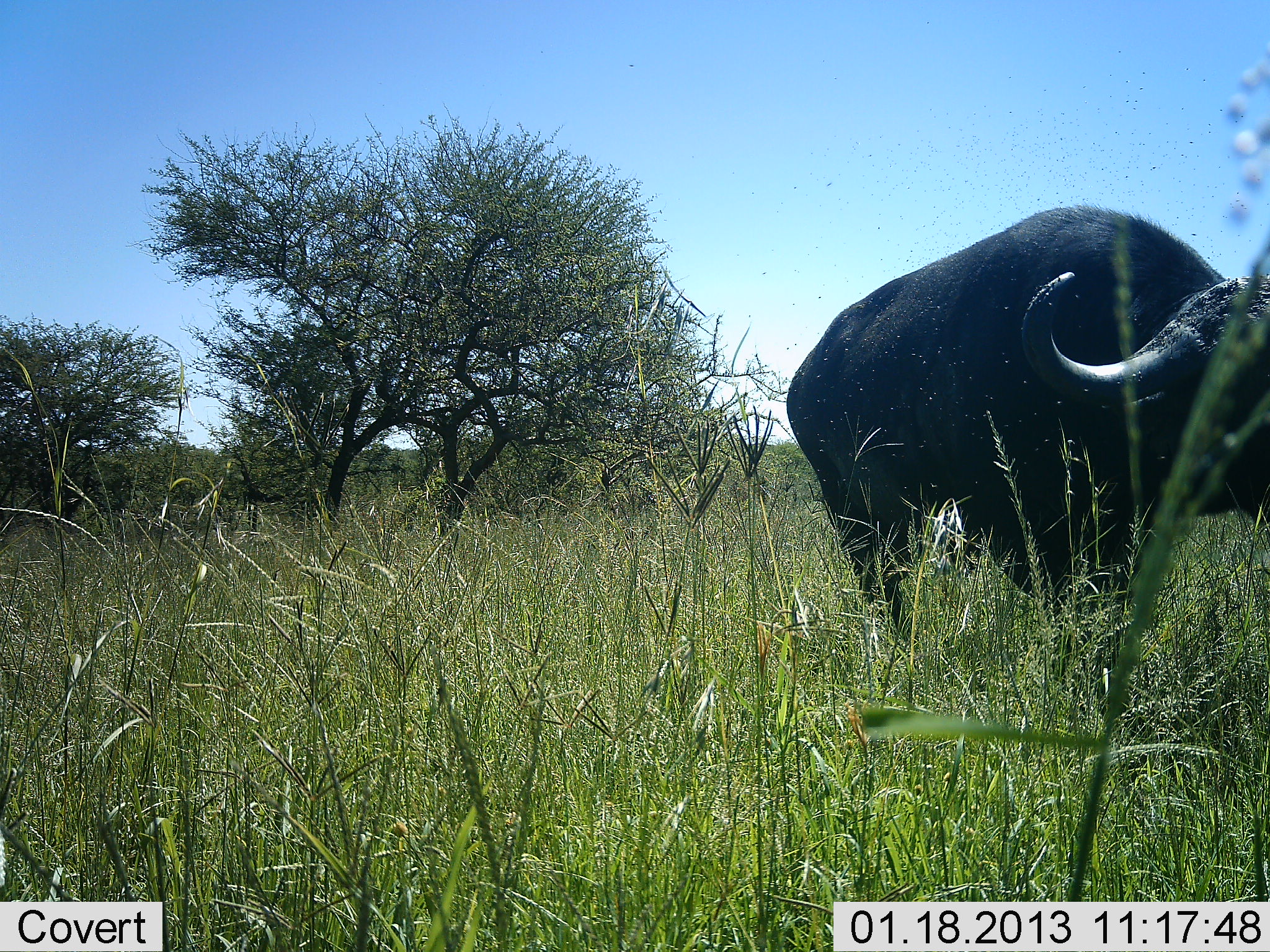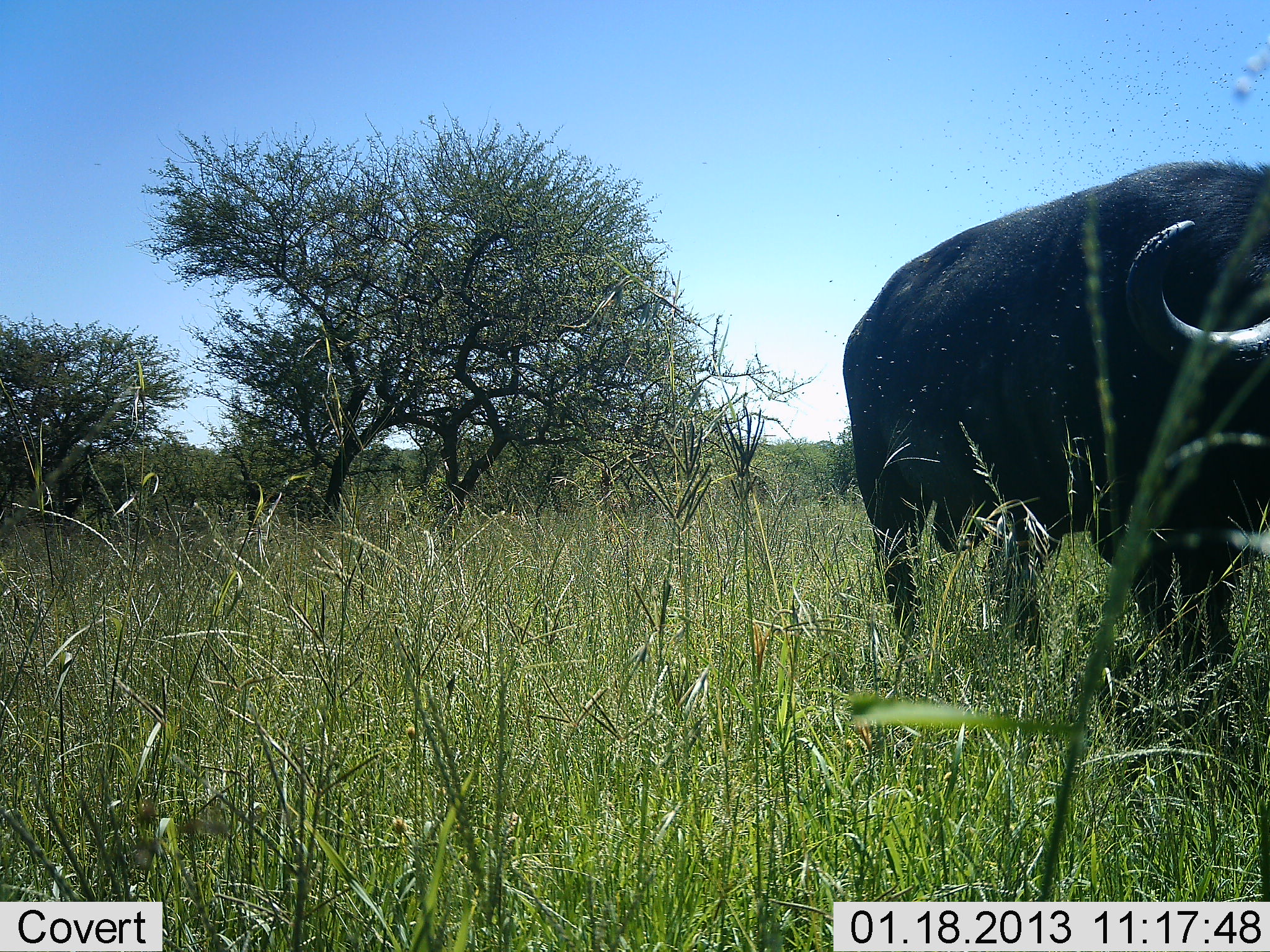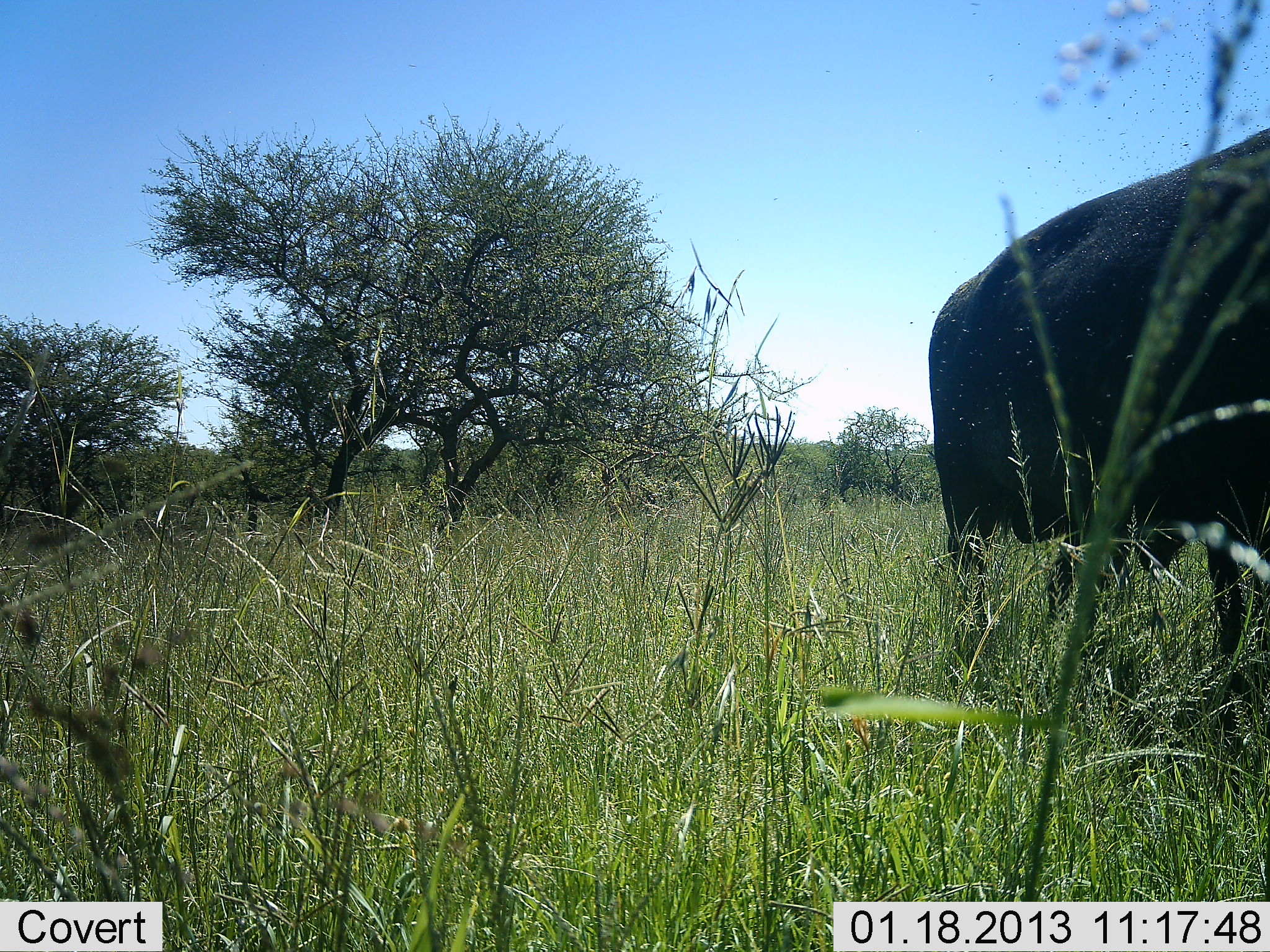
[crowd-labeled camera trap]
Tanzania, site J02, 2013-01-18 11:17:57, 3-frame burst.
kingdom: Animalia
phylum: Chordata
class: Mammalia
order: Artiodactyla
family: Bovidae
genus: Syncerus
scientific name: Syncerus caffer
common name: cape buffalo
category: buffalo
Buffalo (cape buffalo) (Syncerus caffer), count 1. Behavior (volunteer vote fractions): standing 19%, resting 0%, moving 88%, interacting 0%. Young present (vote fraction): 0%. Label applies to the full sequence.